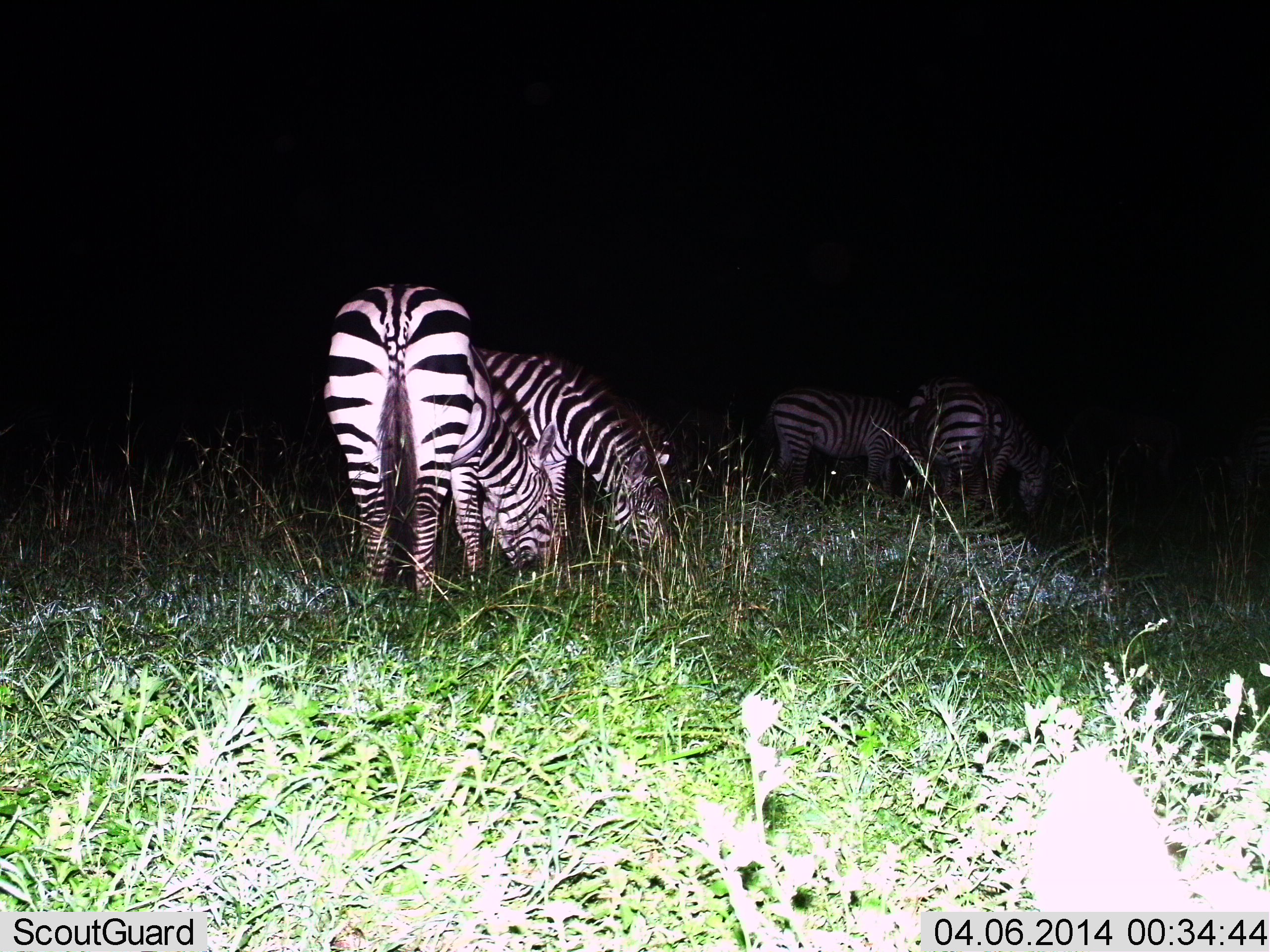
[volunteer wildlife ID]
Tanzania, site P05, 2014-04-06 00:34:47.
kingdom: Animalia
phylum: Chordata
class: Mammalia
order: Perissodactyla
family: Equidae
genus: Equus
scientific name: Equus quagga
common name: plains zebra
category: zebra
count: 4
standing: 36%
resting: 0%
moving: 0%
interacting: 0%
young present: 0%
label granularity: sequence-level